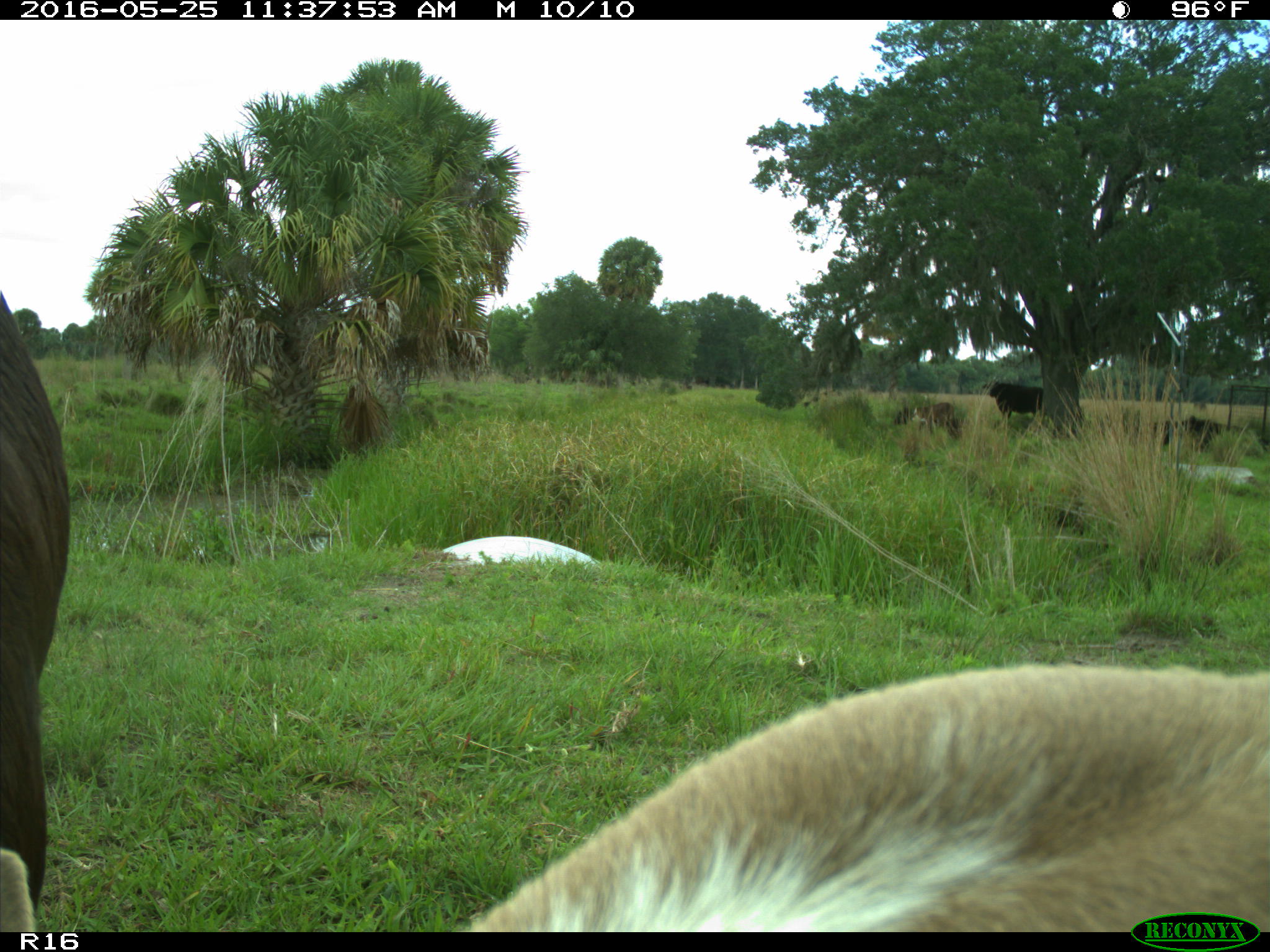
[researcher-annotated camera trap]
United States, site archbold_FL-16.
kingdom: Animalia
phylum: Chordata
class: Mammalia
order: Artiodactyla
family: Bovidae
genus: Bos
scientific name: Bos taurus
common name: domestic cow